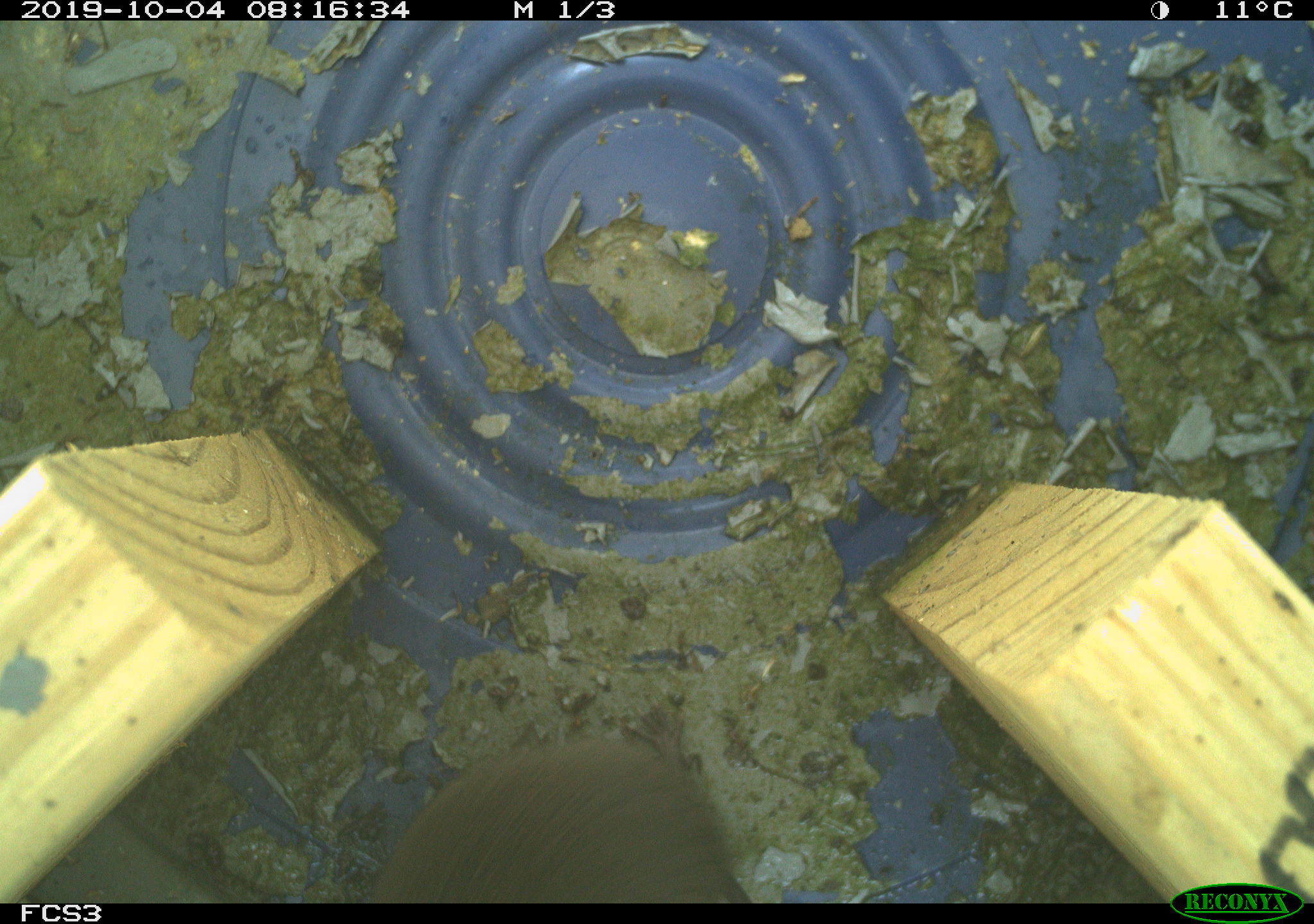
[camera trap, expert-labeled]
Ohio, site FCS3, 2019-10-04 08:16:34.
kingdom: Animalia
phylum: Chordata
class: Mammalia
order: Rodentia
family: Cricetidae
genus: Microtus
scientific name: Microtus pennsylvanicus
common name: meadow vole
Meadow vole (Microtus pennsylvanicus).